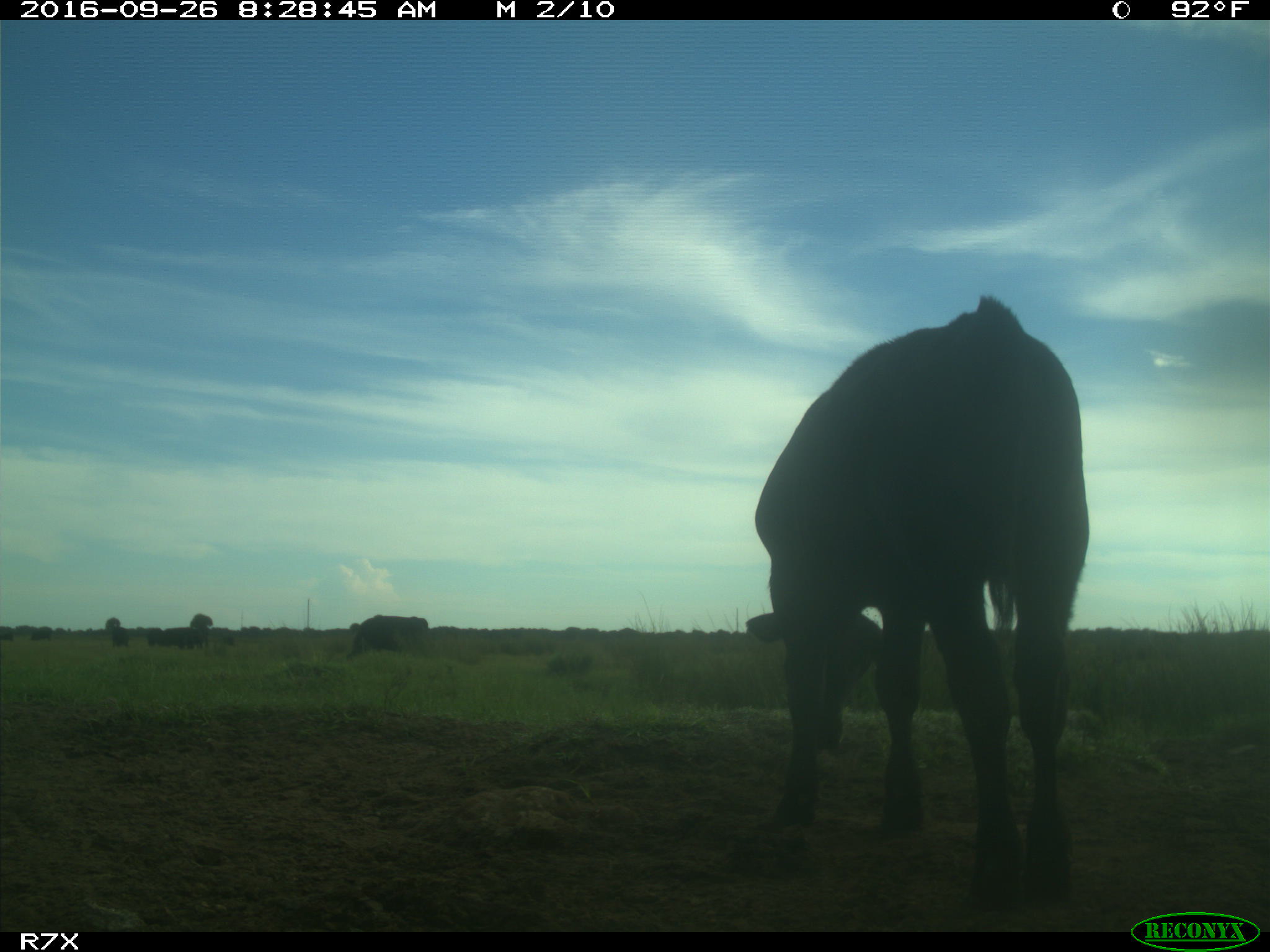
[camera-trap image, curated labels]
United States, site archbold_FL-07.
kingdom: Animalia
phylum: Chordata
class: Mammalia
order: Artiodactyla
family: Bovidae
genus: Bos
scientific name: Bos taurus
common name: domestic cow